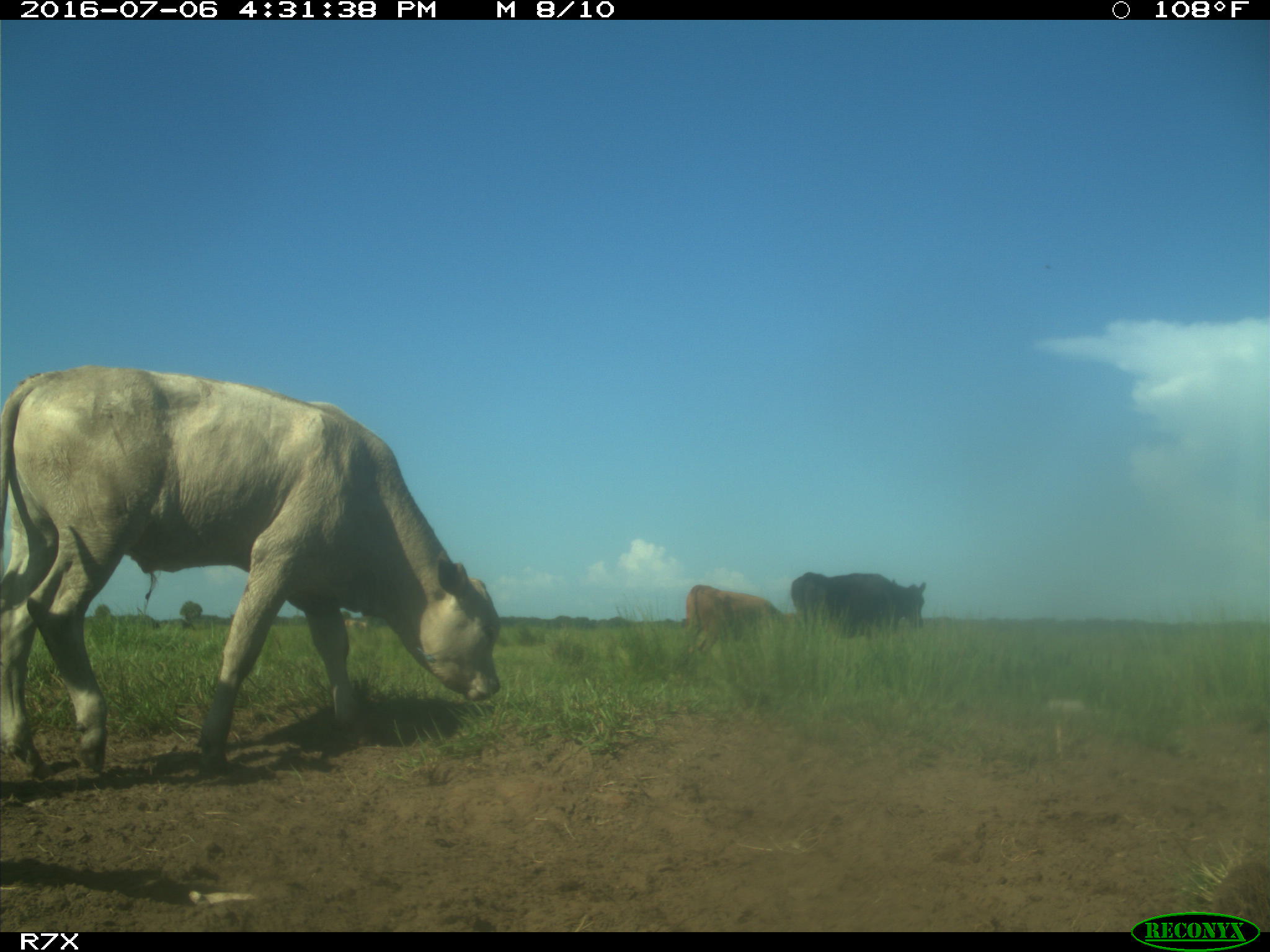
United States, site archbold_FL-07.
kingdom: Animalia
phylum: Chordata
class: Mammalia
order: Artiodactyla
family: Bovidae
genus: Bos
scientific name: Bos taurus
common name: domestic cow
Bos taurus (domestic cow).